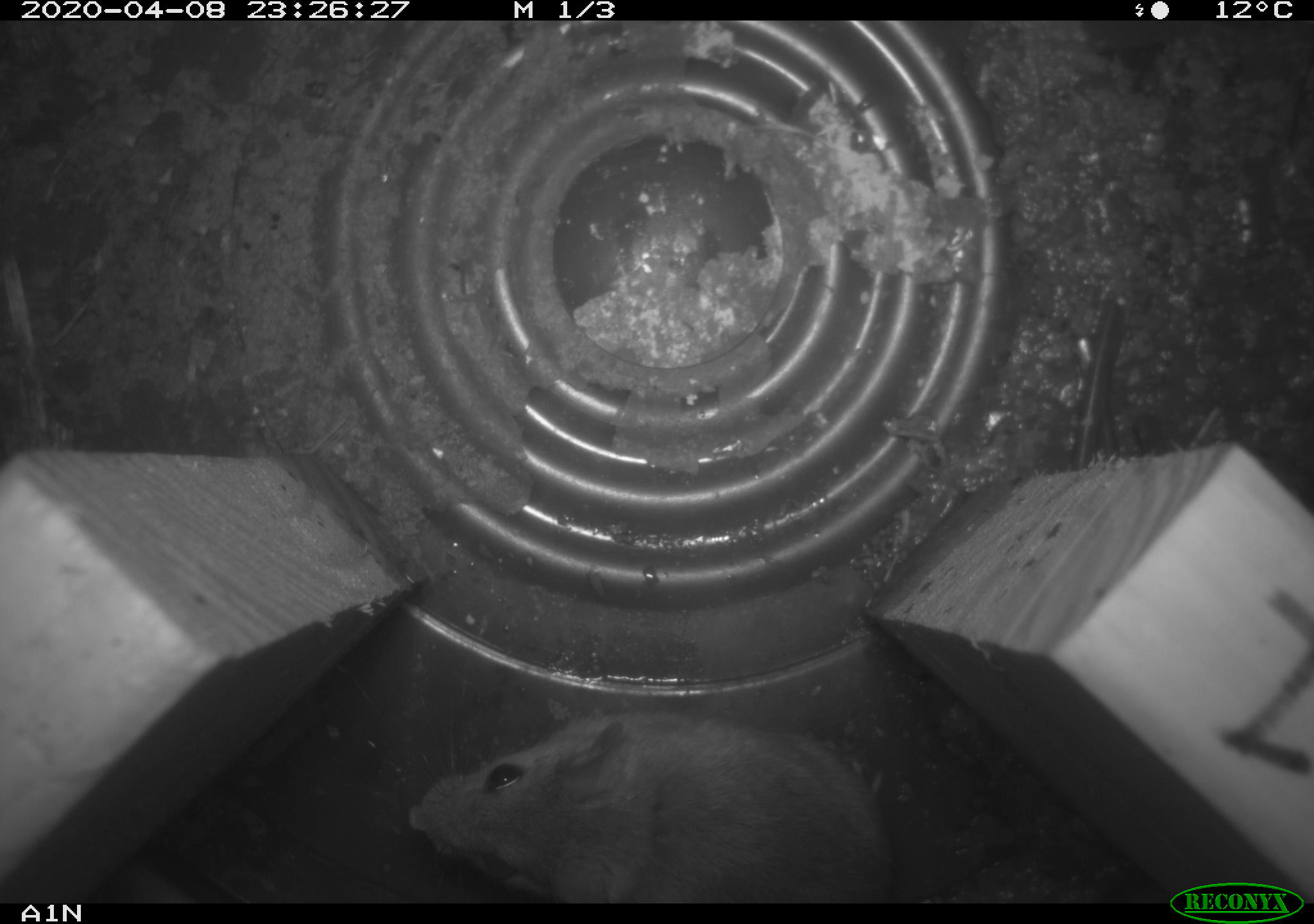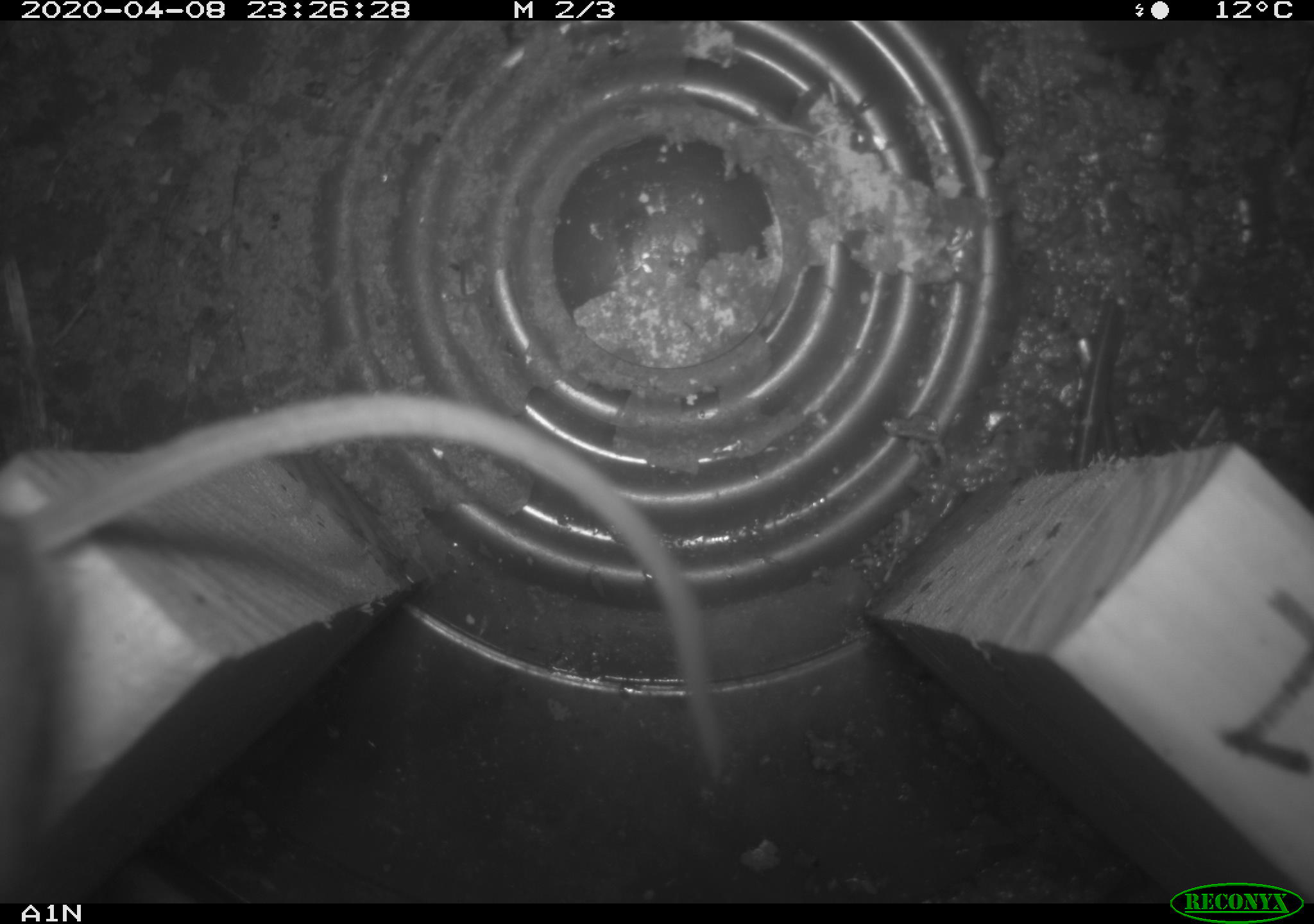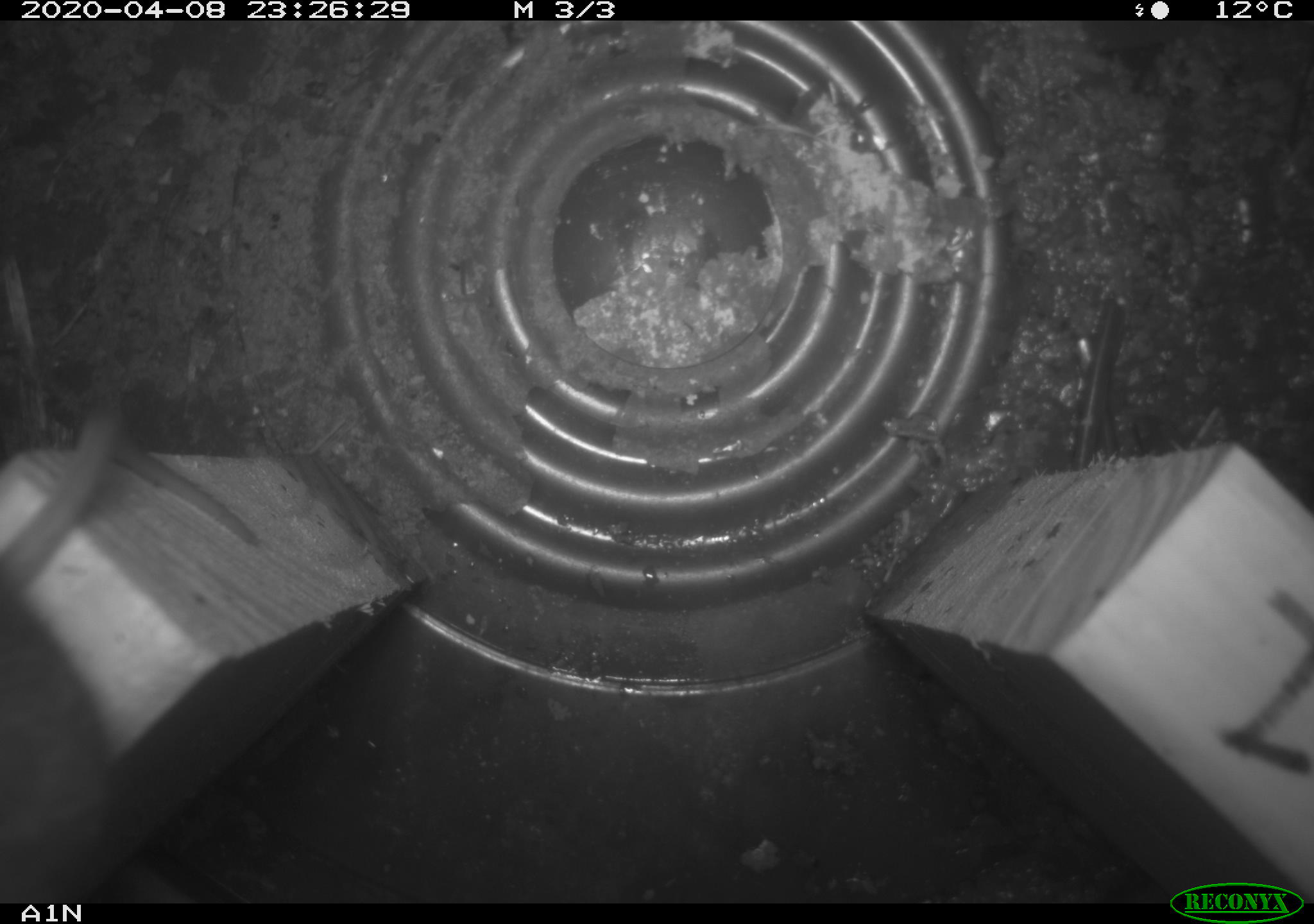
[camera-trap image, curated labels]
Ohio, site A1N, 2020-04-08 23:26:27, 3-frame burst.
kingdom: Animalia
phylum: Chordata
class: Mammalia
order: Rodentia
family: Cricetidae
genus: Peromyscus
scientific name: Peromyscus leucopus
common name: white-footed mouse